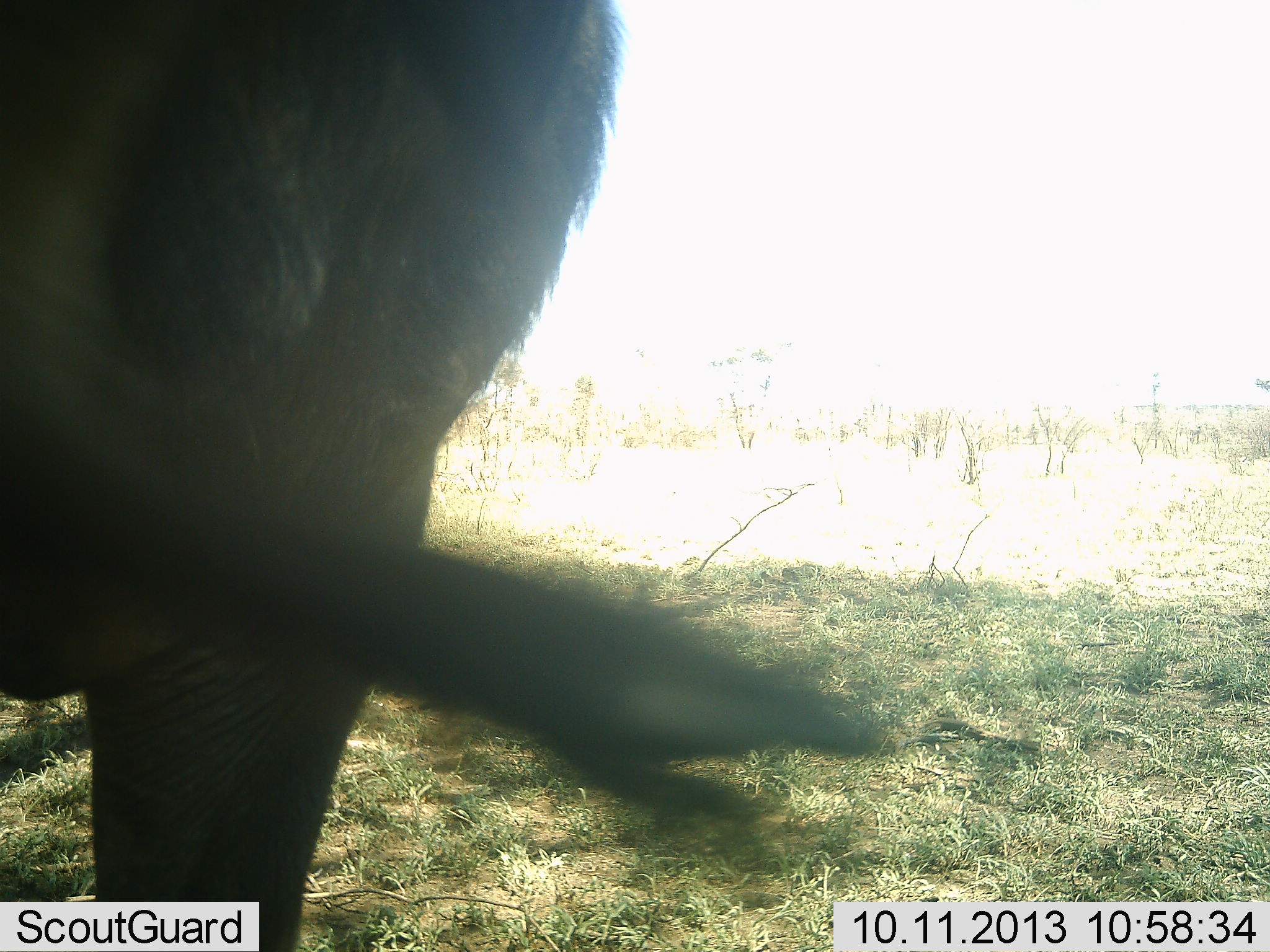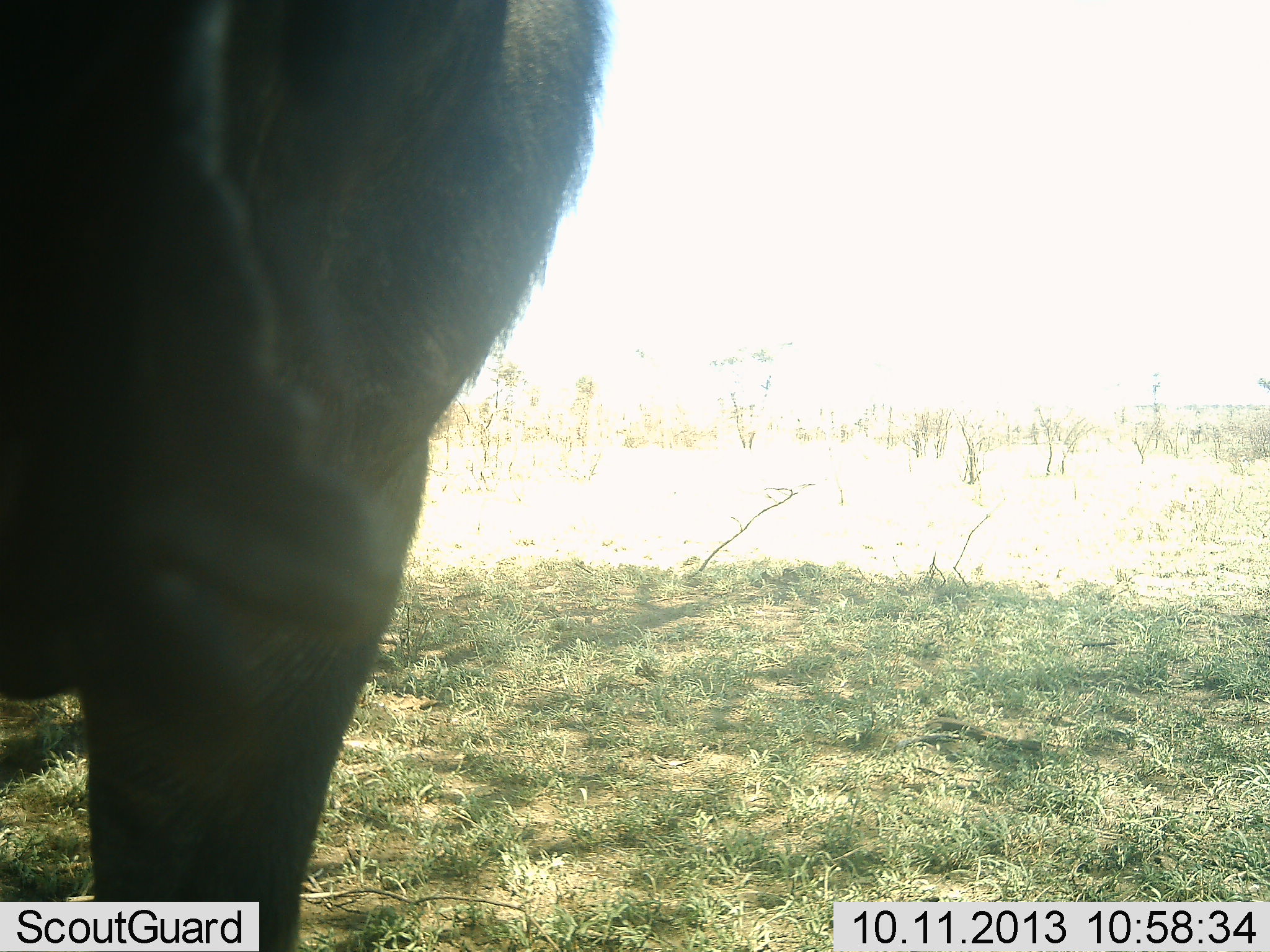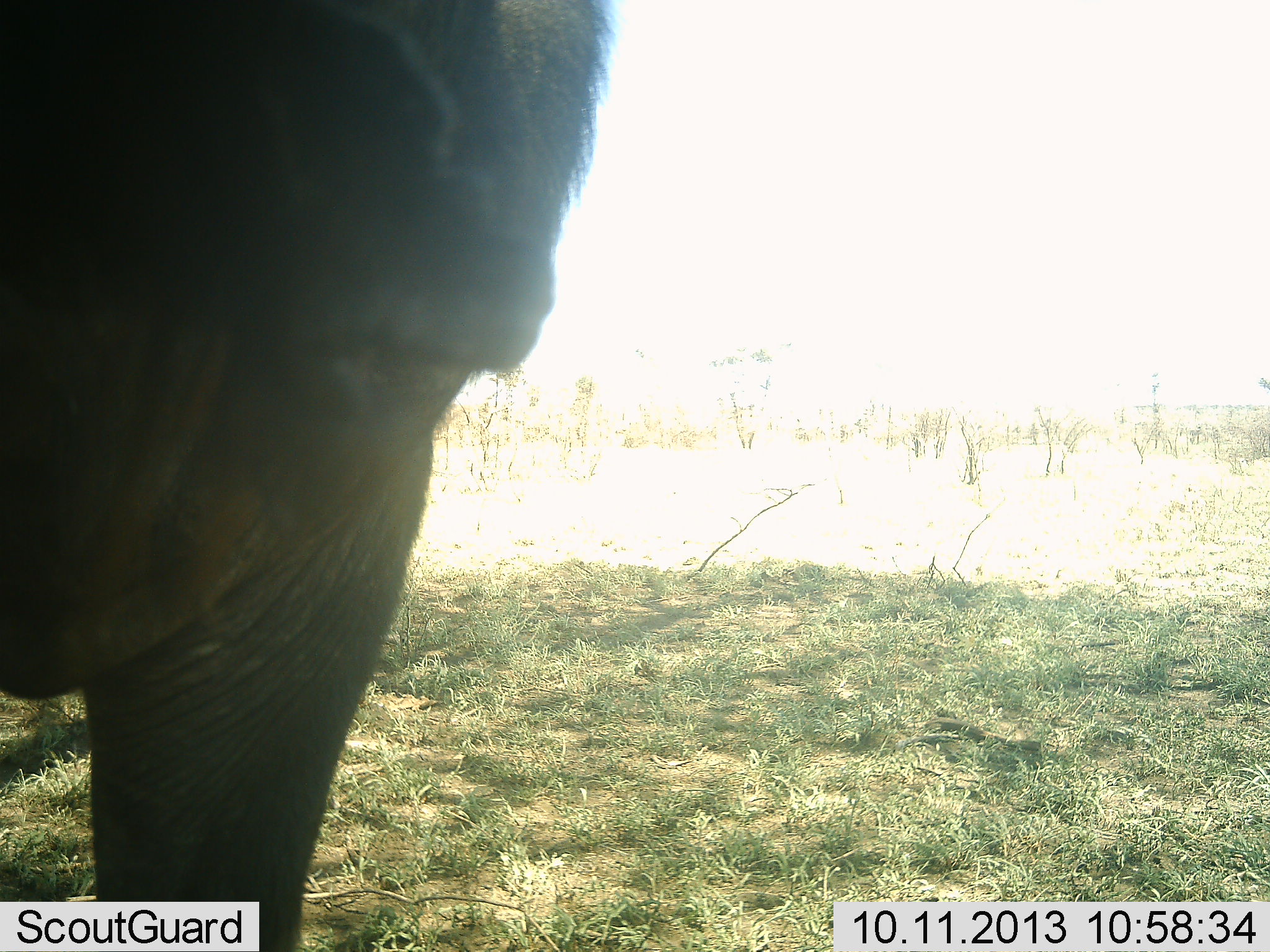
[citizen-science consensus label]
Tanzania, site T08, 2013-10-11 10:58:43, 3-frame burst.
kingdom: Animalia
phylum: Chordata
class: Mammalia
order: Artiodactyla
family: Bovidae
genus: Syncerus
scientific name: Syncerus caffer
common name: cape buffalo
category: buffalo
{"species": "buffalo (cape buffalo) (Syncerus caffer)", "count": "1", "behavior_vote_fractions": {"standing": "88%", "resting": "0%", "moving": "12%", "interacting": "0%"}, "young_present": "0%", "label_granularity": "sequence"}